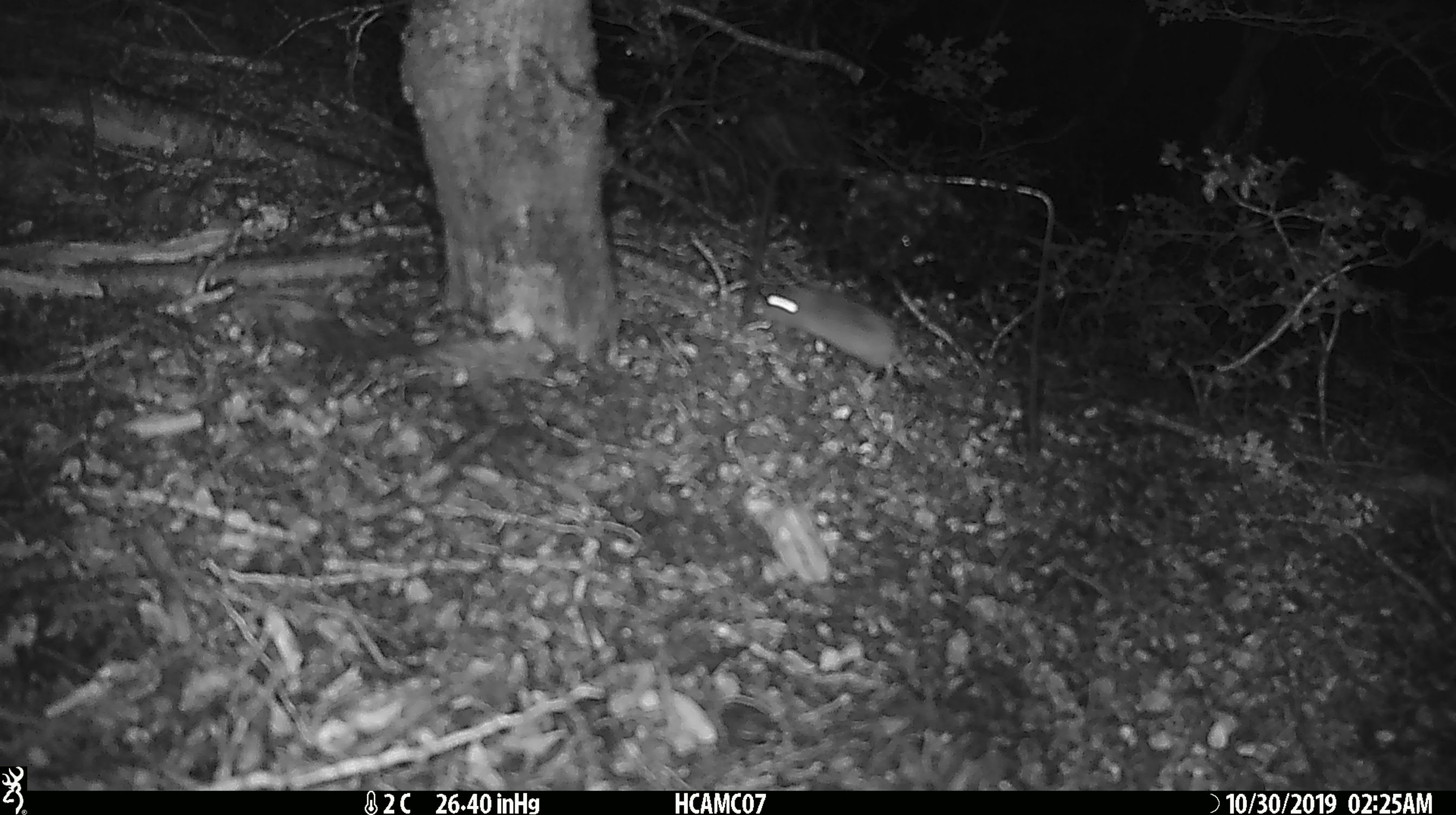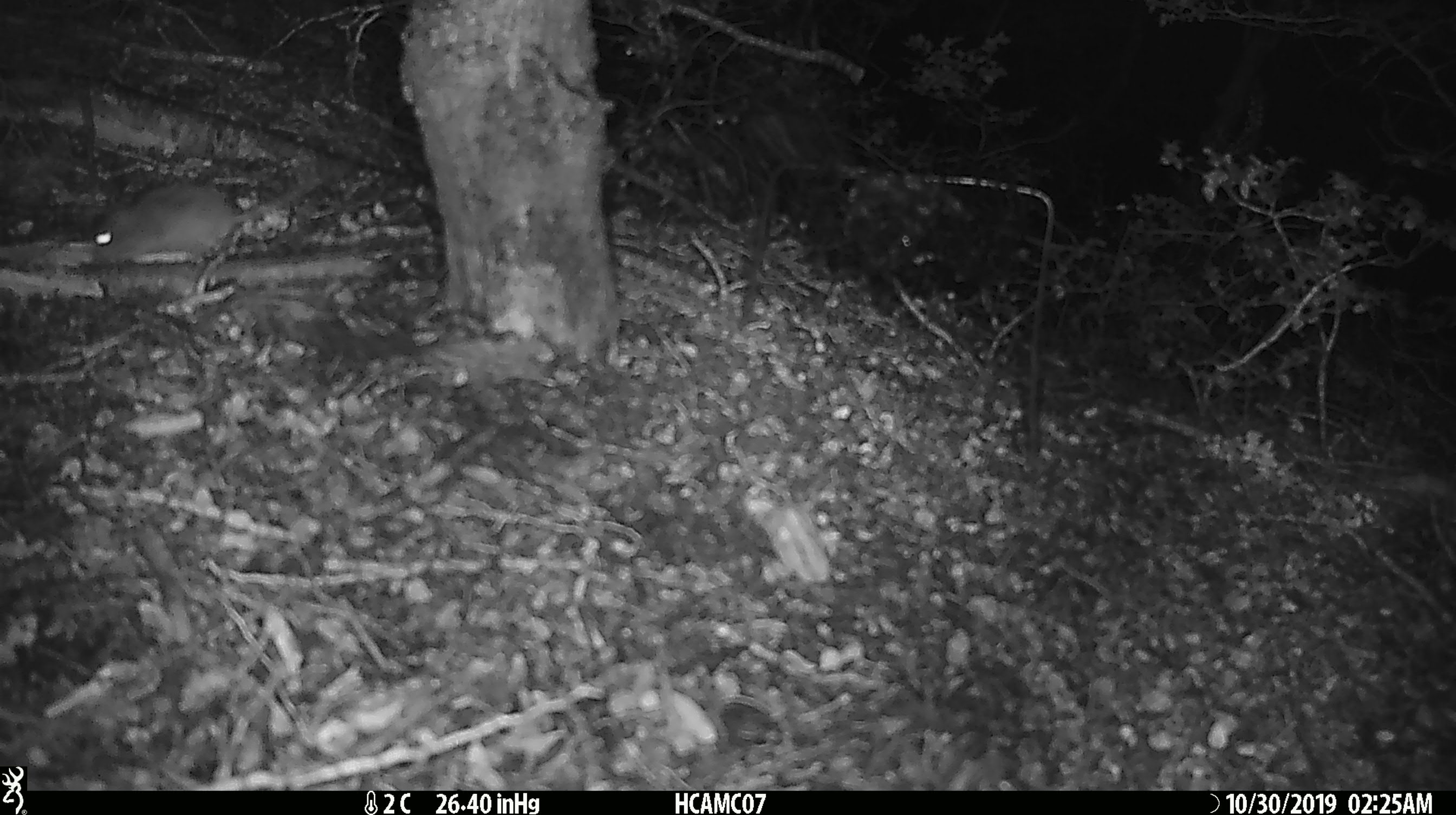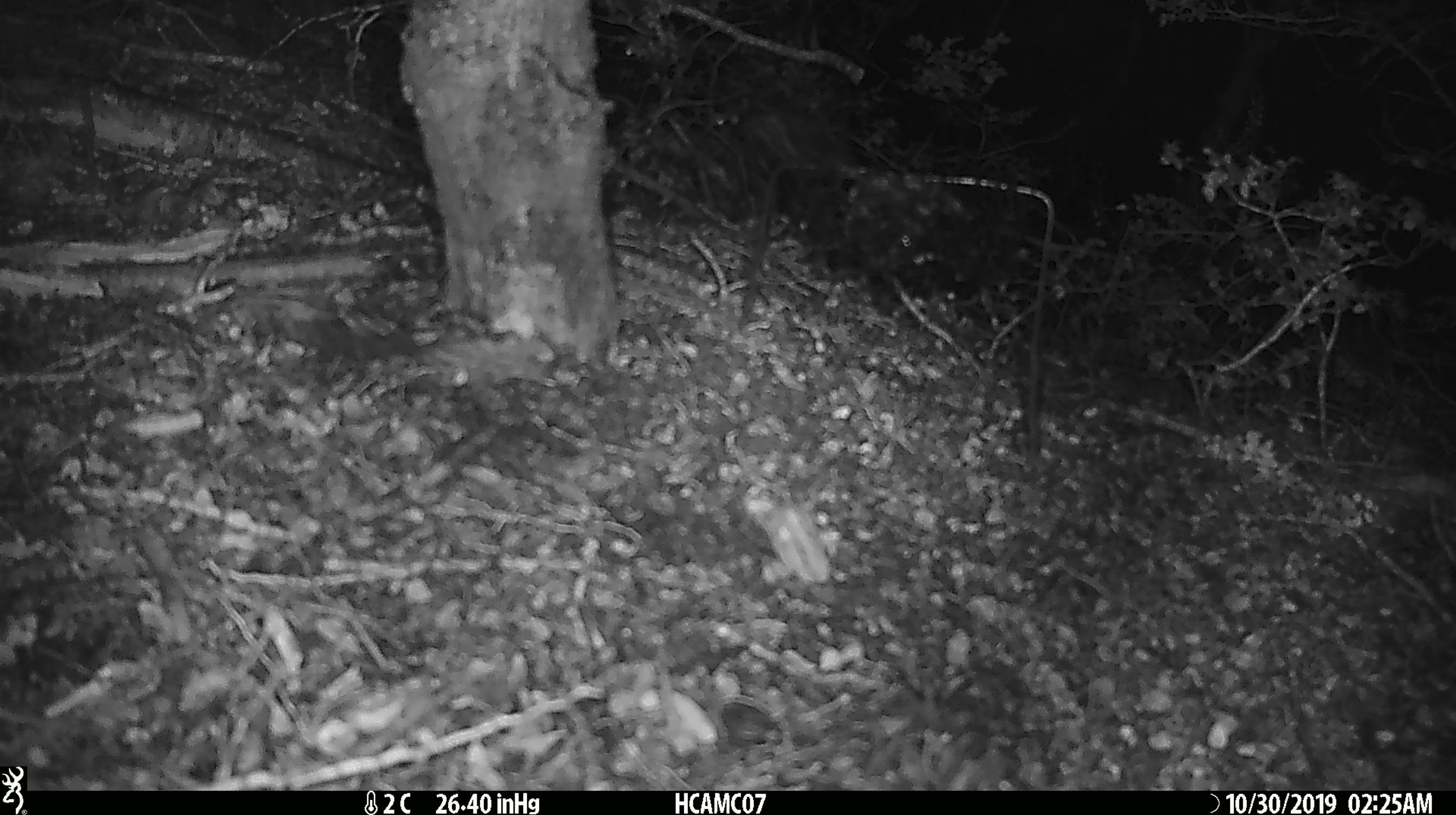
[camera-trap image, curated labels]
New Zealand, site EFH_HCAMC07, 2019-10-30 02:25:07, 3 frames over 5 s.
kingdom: Animalia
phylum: Chordata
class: Mammalia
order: Rodentia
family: Muridae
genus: Mus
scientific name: Mus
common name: mouse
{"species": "mouse (Mus)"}